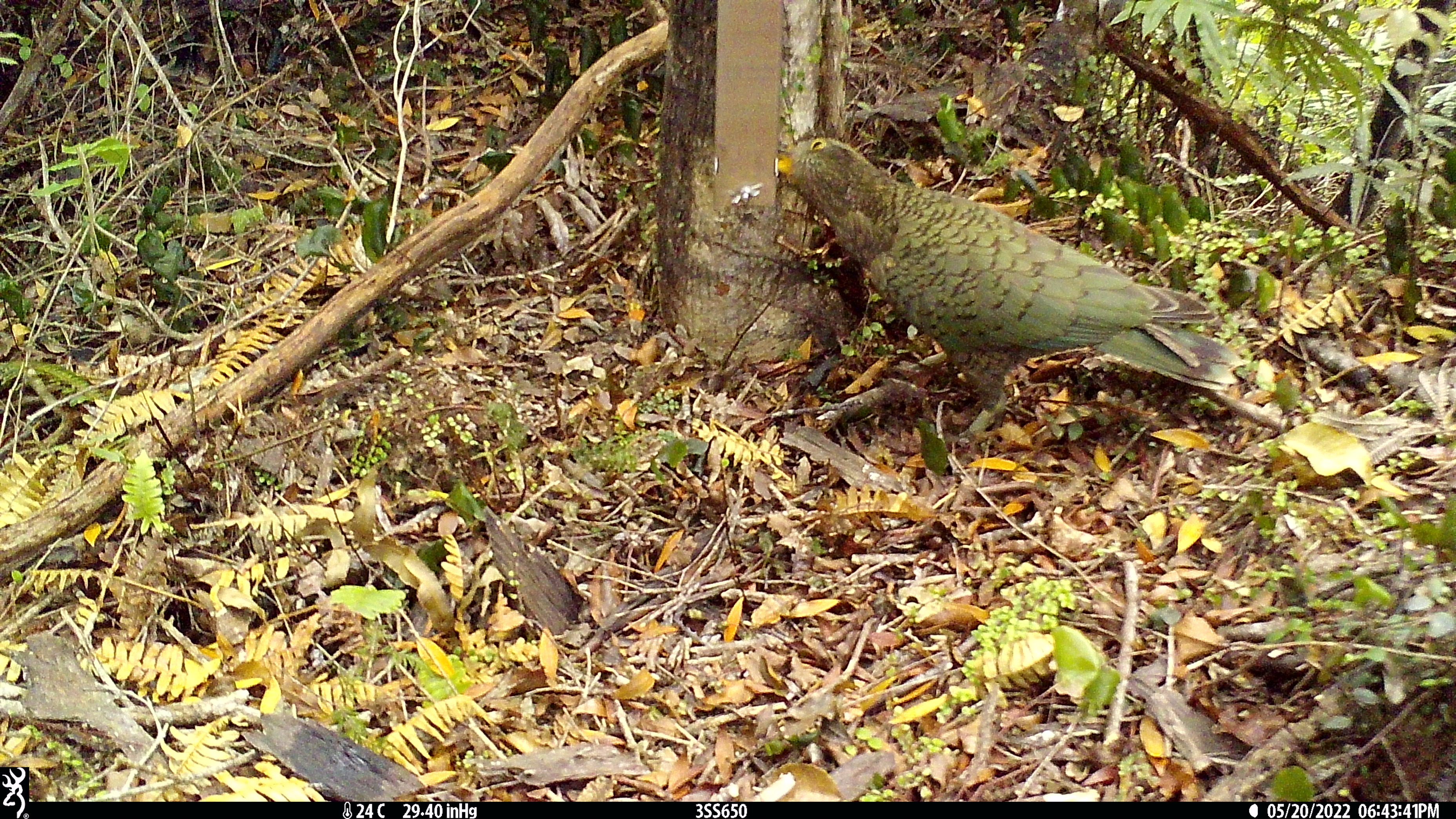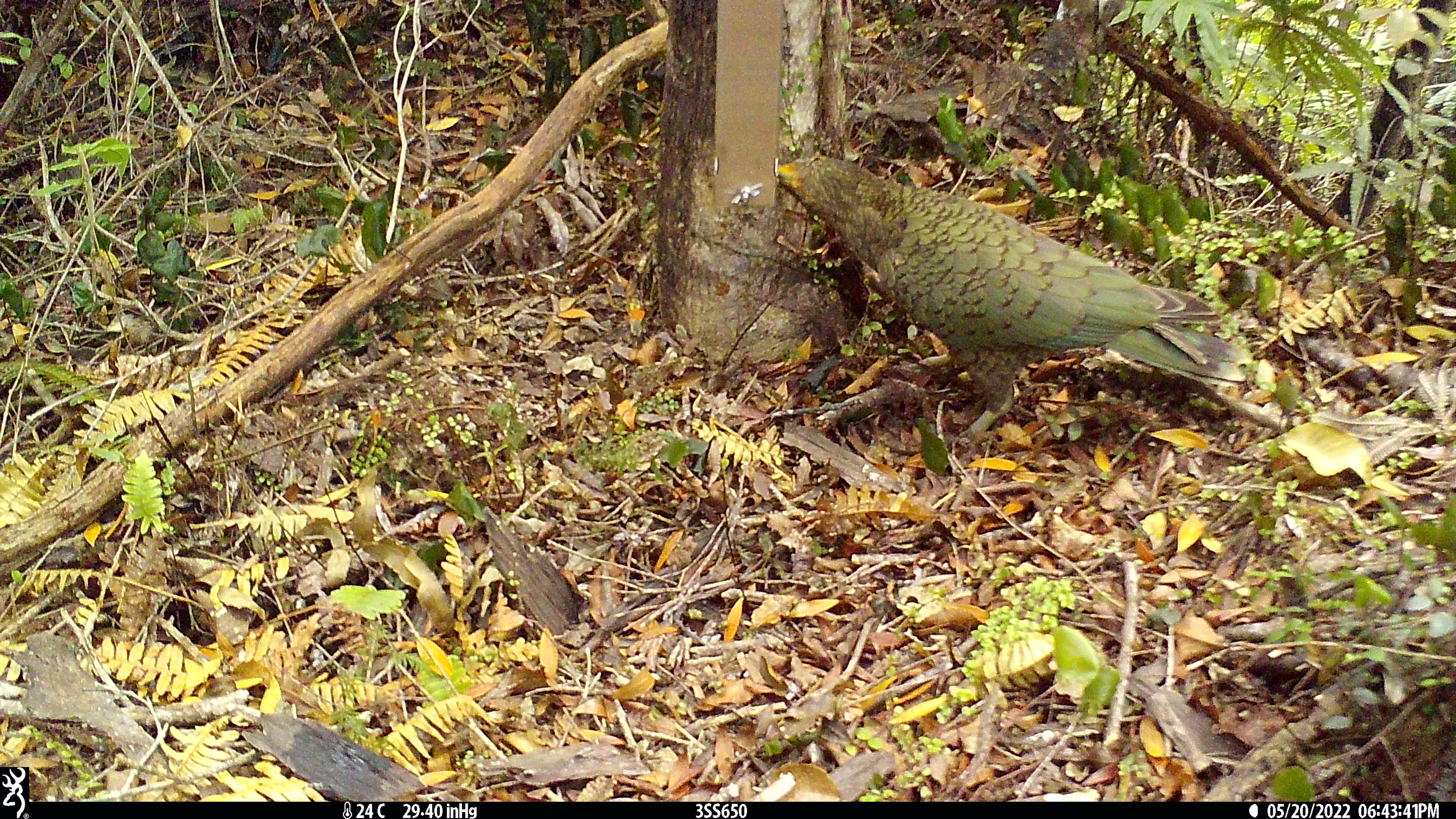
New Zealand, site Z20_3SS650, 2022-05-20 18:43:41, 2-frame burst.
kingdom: Animalia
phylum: Chordata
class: Aves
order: Psittaciformes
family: Strigopidae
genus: Nestor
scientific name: Nestor notabilis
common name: kea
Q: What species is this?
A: Kea (Nestor notabilis).